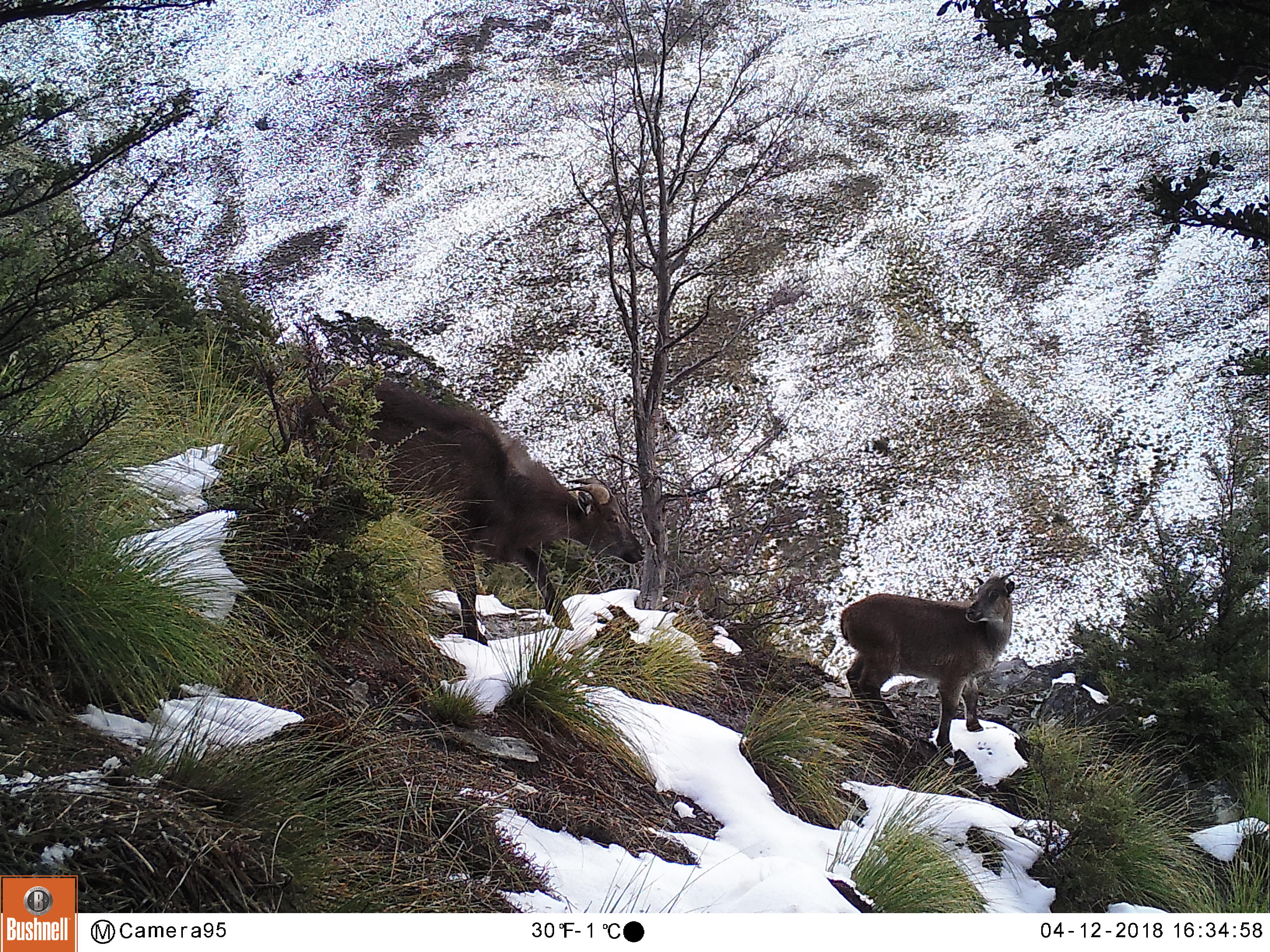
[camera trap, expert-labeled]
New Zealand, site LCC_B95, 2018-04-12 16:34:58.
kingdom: Animalia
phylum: Chordata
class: Mammalia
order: Artiodactyla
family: Bovidae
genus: Nilgiritragus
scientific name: Nilgiritragus hylocrius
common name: tahr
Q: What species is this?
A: Tahr (Nilgiritragus hylocrius).